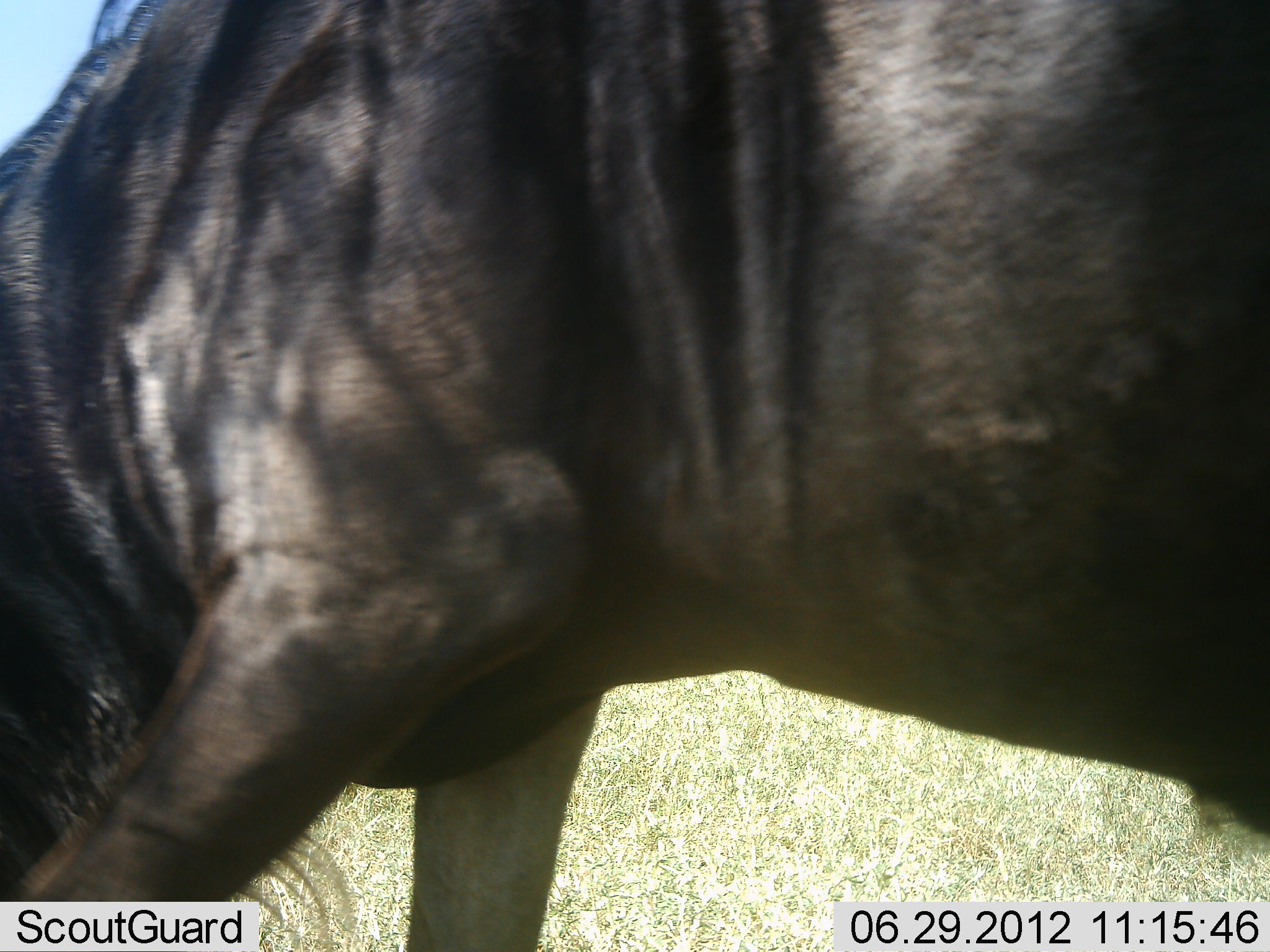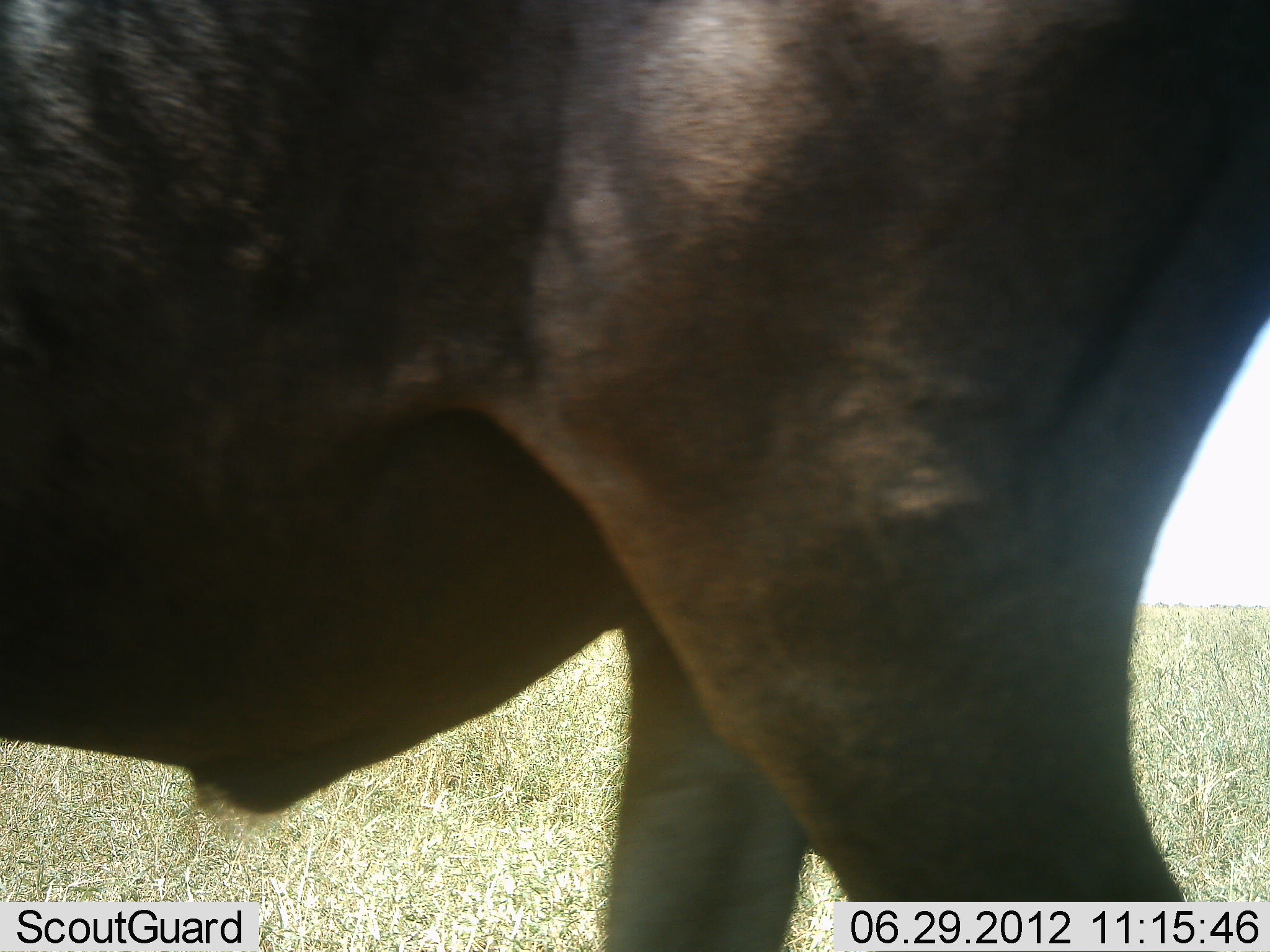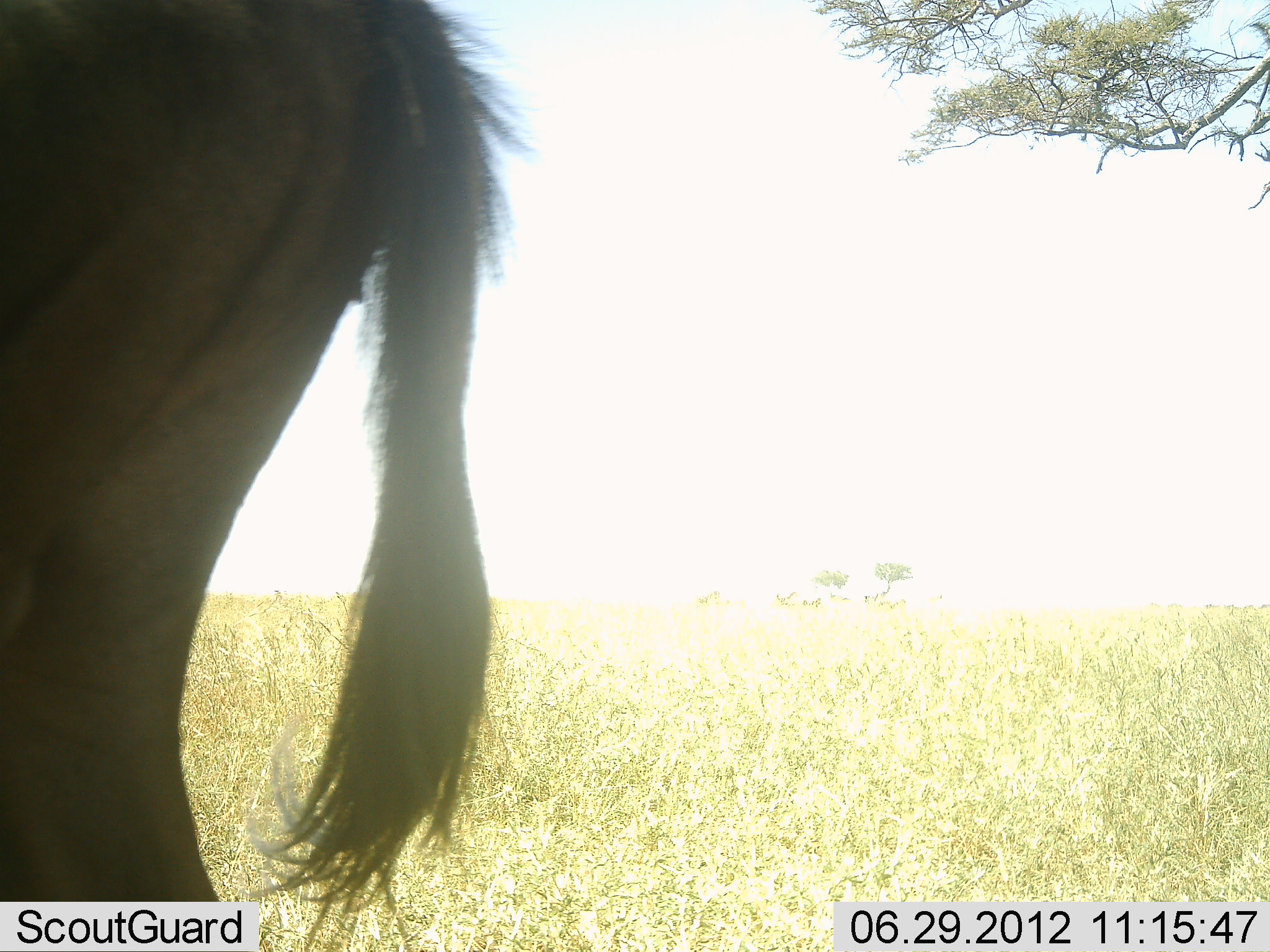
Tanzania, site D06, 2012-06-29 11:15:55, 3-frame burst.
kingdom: Animalia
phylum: Chordata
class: Mammalia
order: Artiodactyla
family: Bovidae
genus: Connochaetes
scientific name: Connochaetes taurinus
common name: blue wildebeest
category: wildebeest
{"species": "wildebeest (blue wildebeest) (Connochaetes taurinus)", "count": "1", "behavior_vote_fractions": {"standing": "10%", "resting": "0%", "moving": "60%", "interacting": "0%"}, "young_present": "0%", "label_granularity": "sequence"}